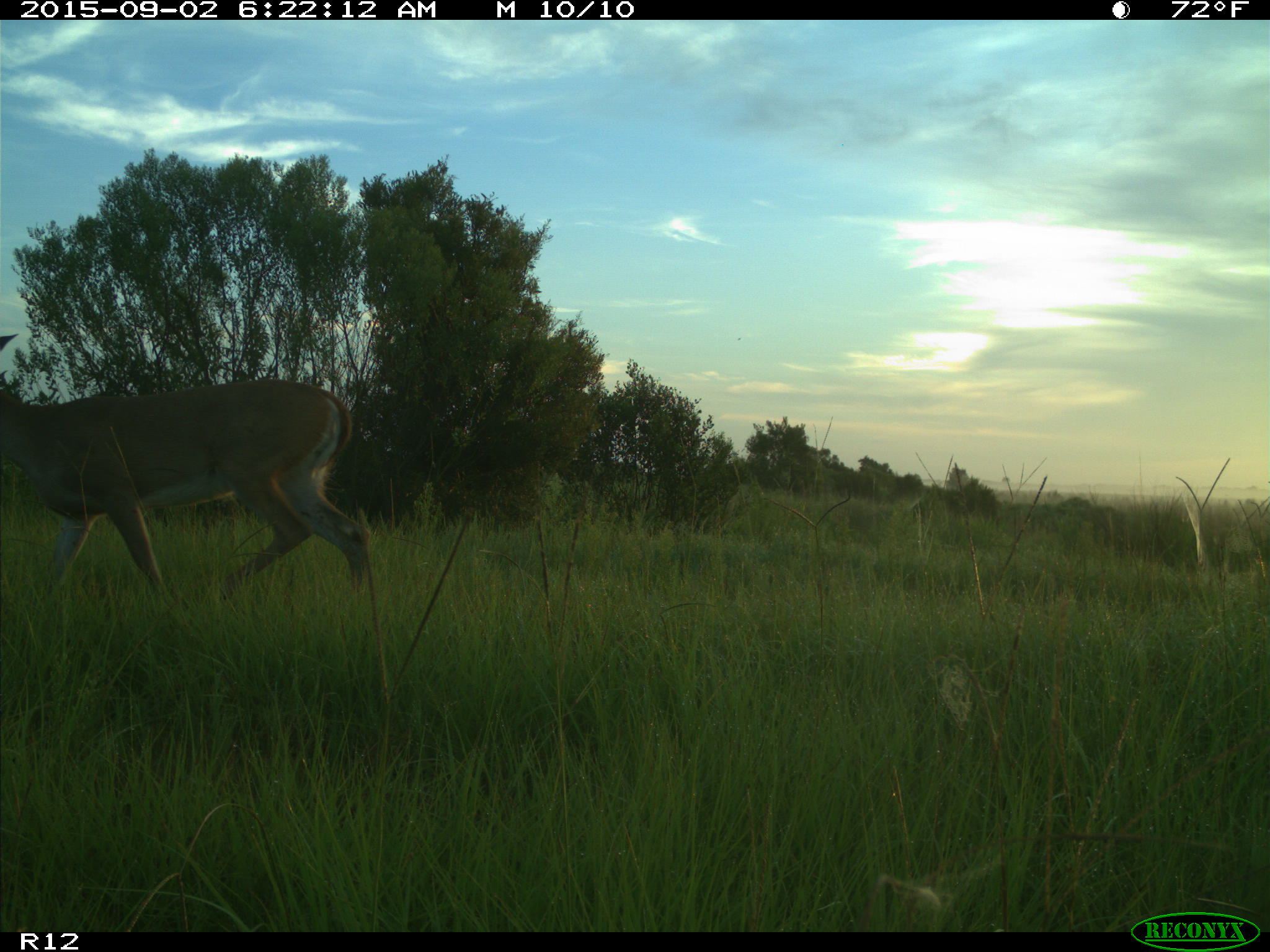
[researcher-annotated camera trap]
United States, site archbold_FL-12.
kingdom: Animalia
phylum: Chordata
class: Mammalia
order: Artiodactyla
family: Cervidae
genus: Odocoileus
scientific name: Odocoileus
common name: deer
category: unidentified deer